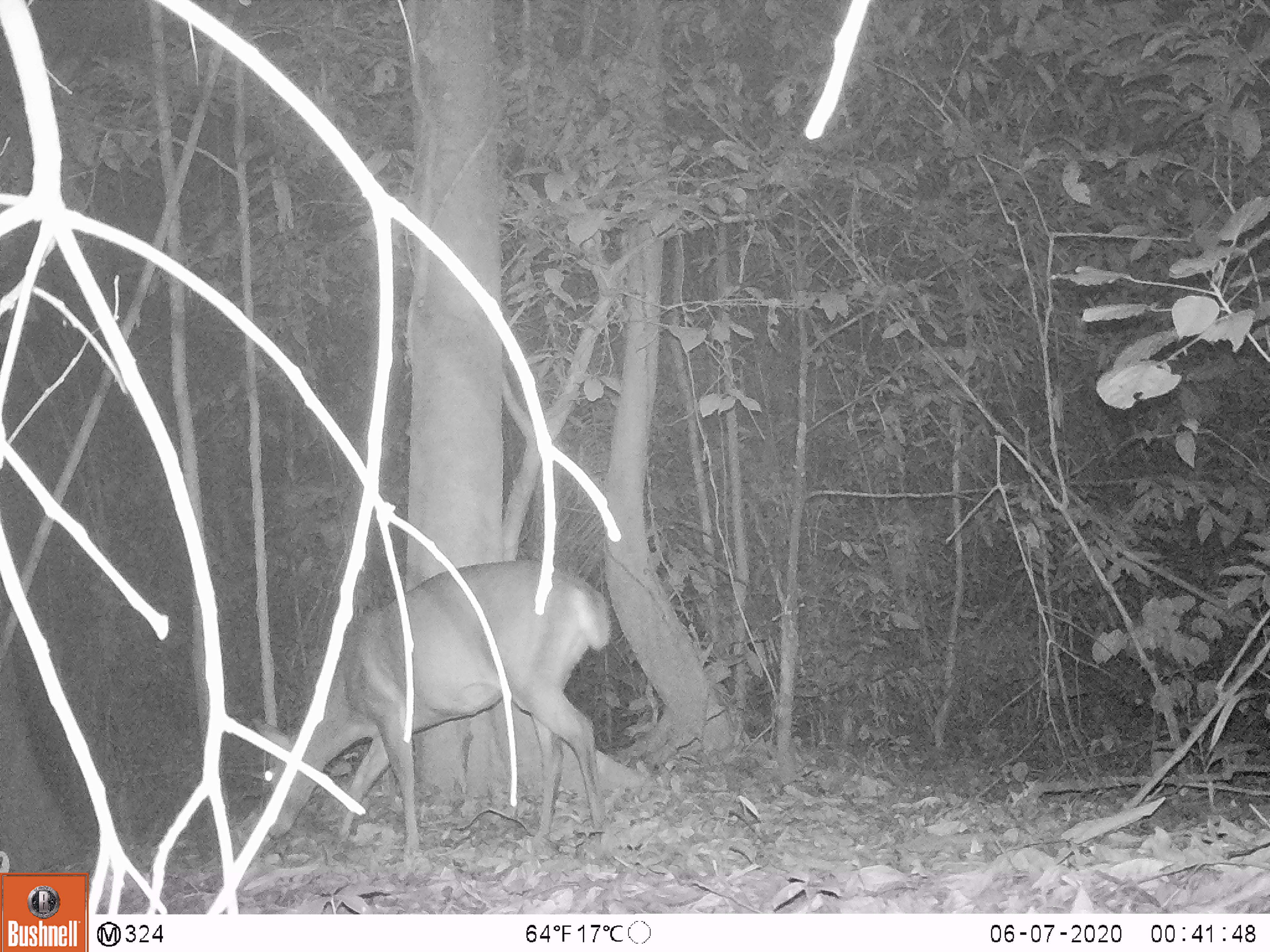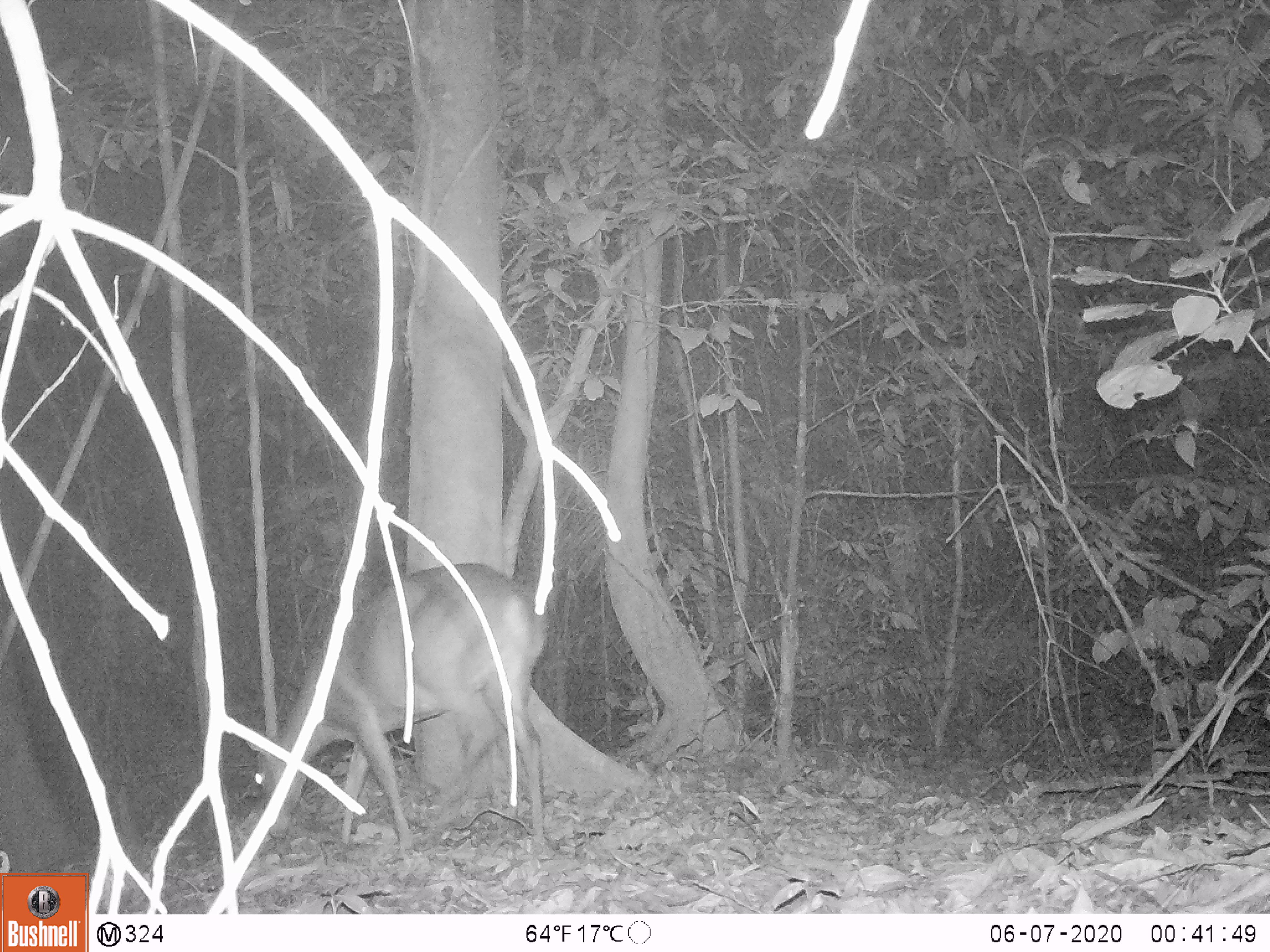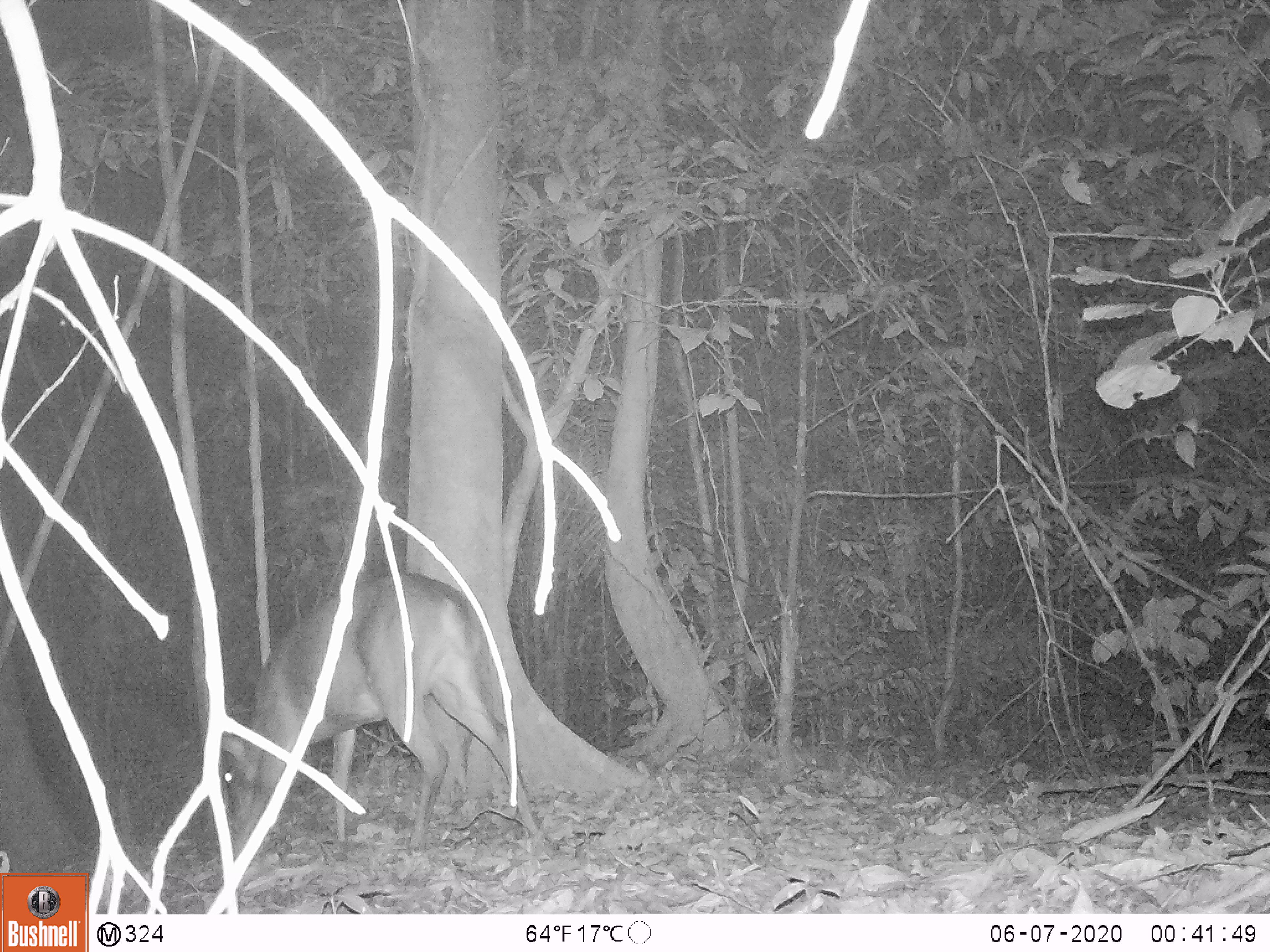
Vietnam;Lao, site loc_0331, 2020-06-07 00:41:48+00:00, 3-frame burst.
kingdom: Animalia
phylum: Chordata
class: Mammalia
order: Artiodactyla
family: Cervidae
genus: Muntiacus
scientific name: Muntiacus vuquangensis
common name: large-antlered muntjac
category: large antlered muntjac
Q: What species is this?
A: Large antlered muntjac (large-antlered muntjac) (Muntiacus vuquangensis).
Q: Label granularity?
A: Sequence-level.